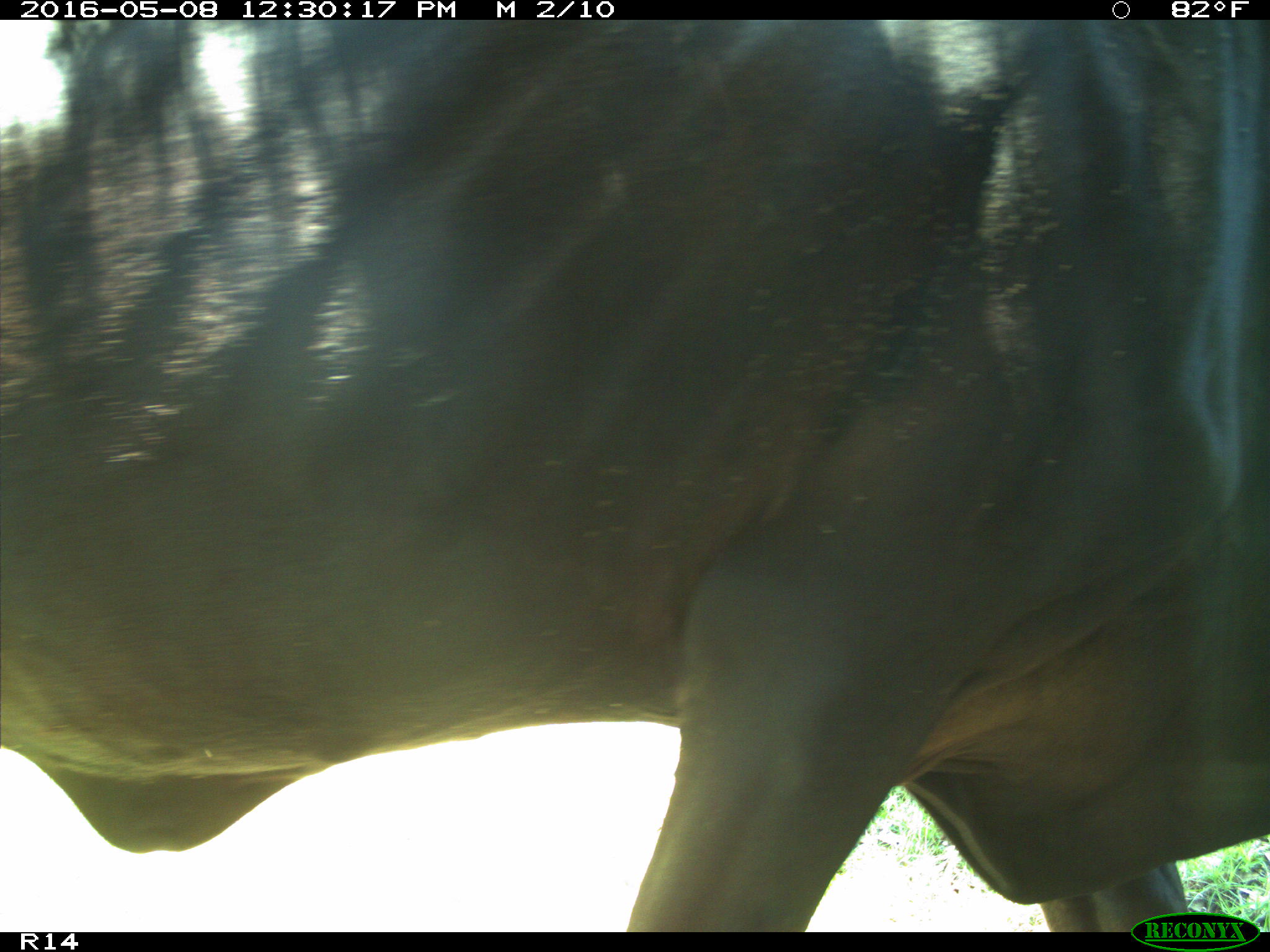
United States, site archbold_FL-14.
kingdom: Animalia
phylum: Chordata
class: Mammalia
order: Artiodactyla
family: Bovidae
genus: Bos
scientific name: Bos taurus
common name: domestic cow